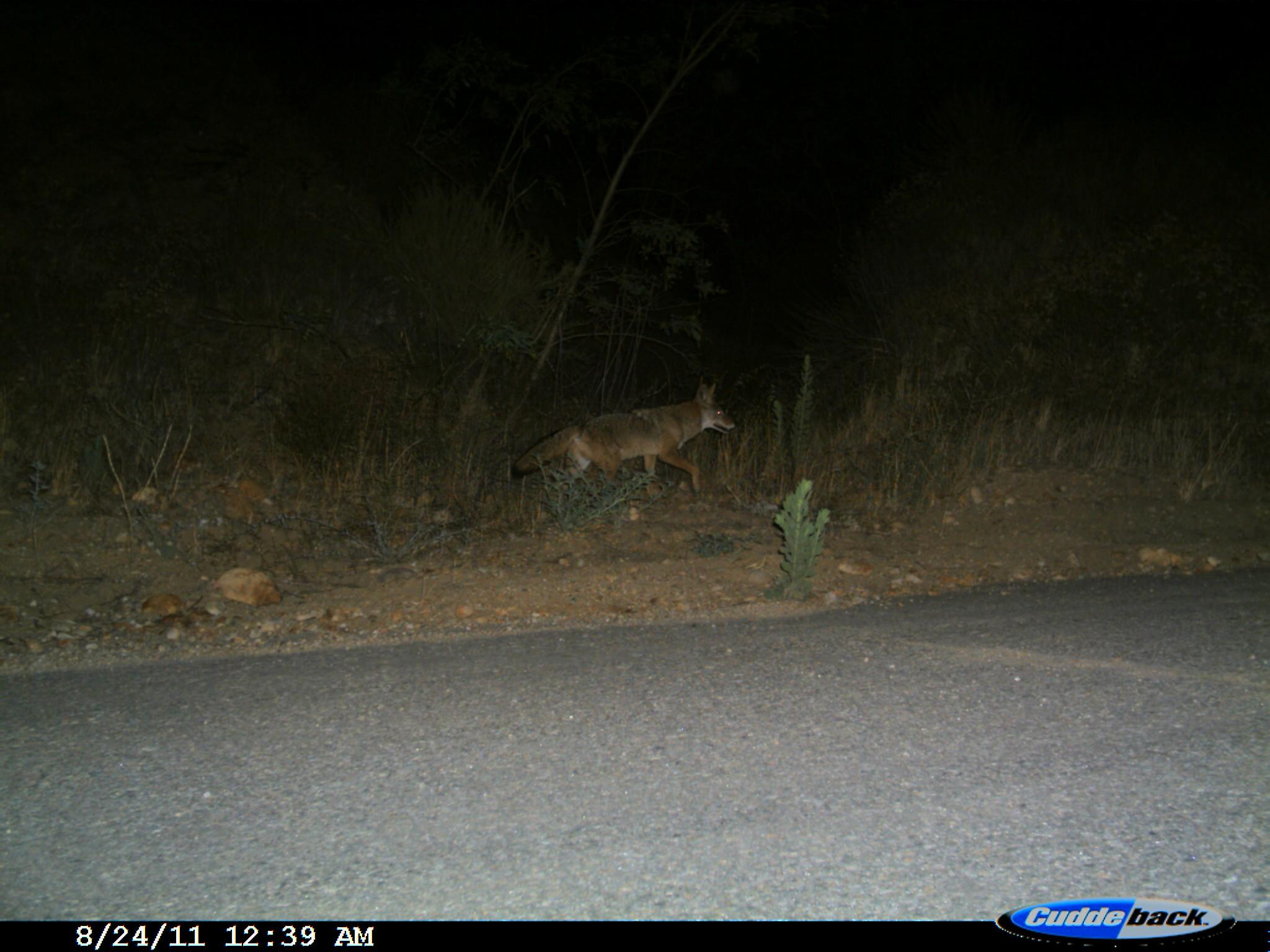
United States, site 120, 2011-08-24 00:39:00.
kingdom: Animalia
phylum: Chordata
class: Mammalia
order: Carnivora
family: Canidae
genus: Canis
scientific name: Canis latrans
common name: coyote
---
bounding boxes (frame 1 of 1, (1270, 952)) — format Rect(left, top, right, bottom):
coyote: Rect(502, 373, 745, 519)